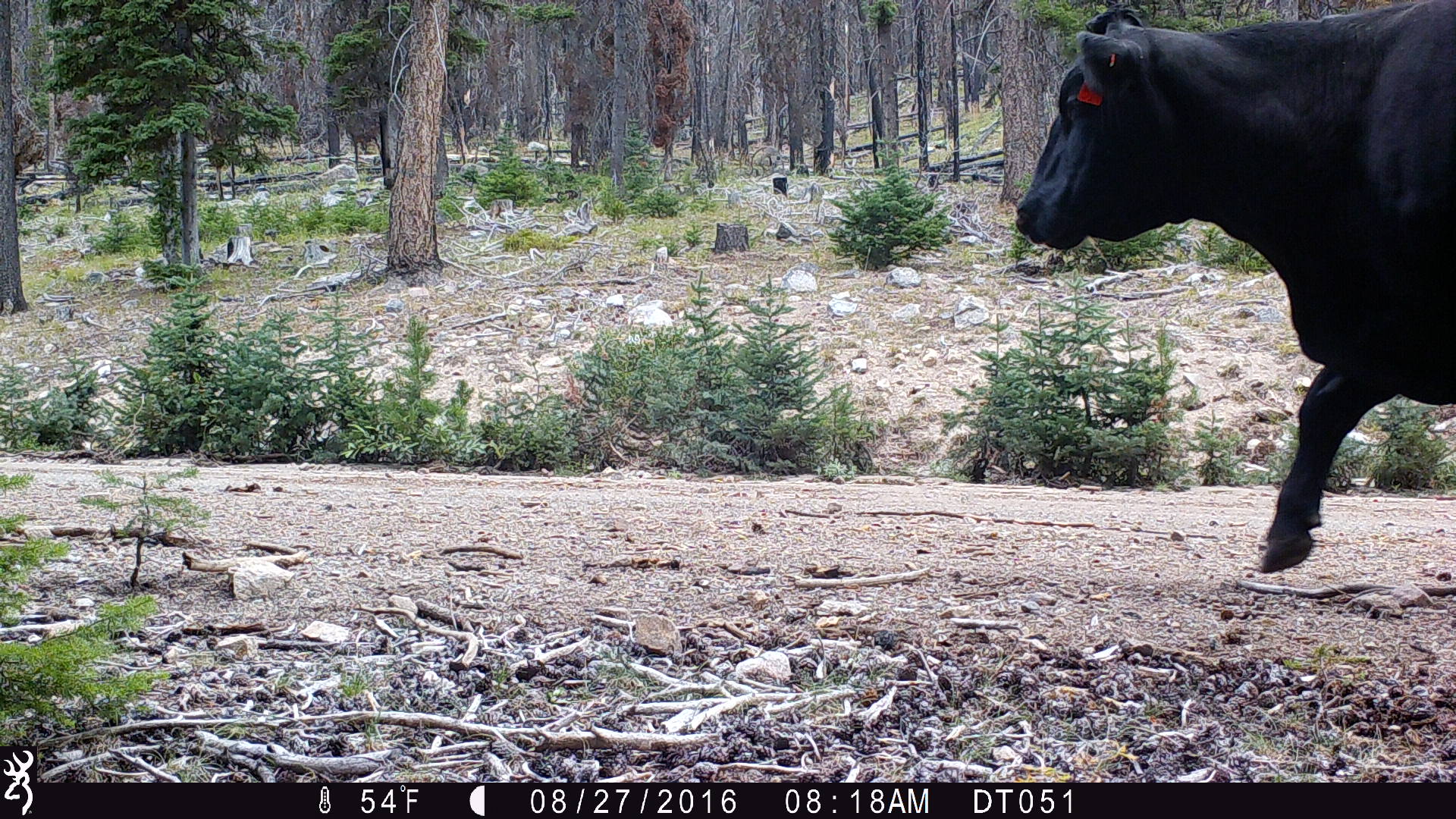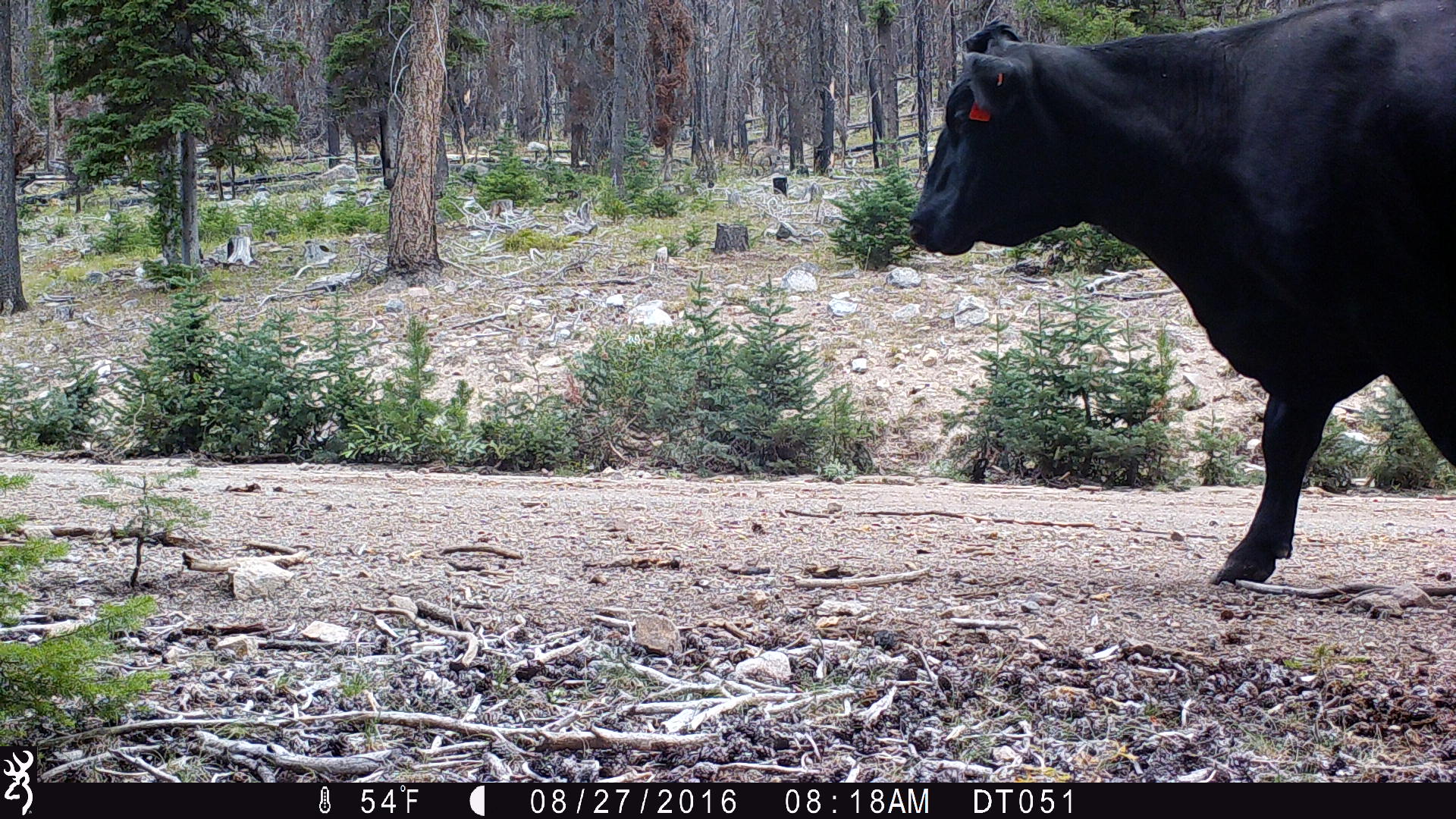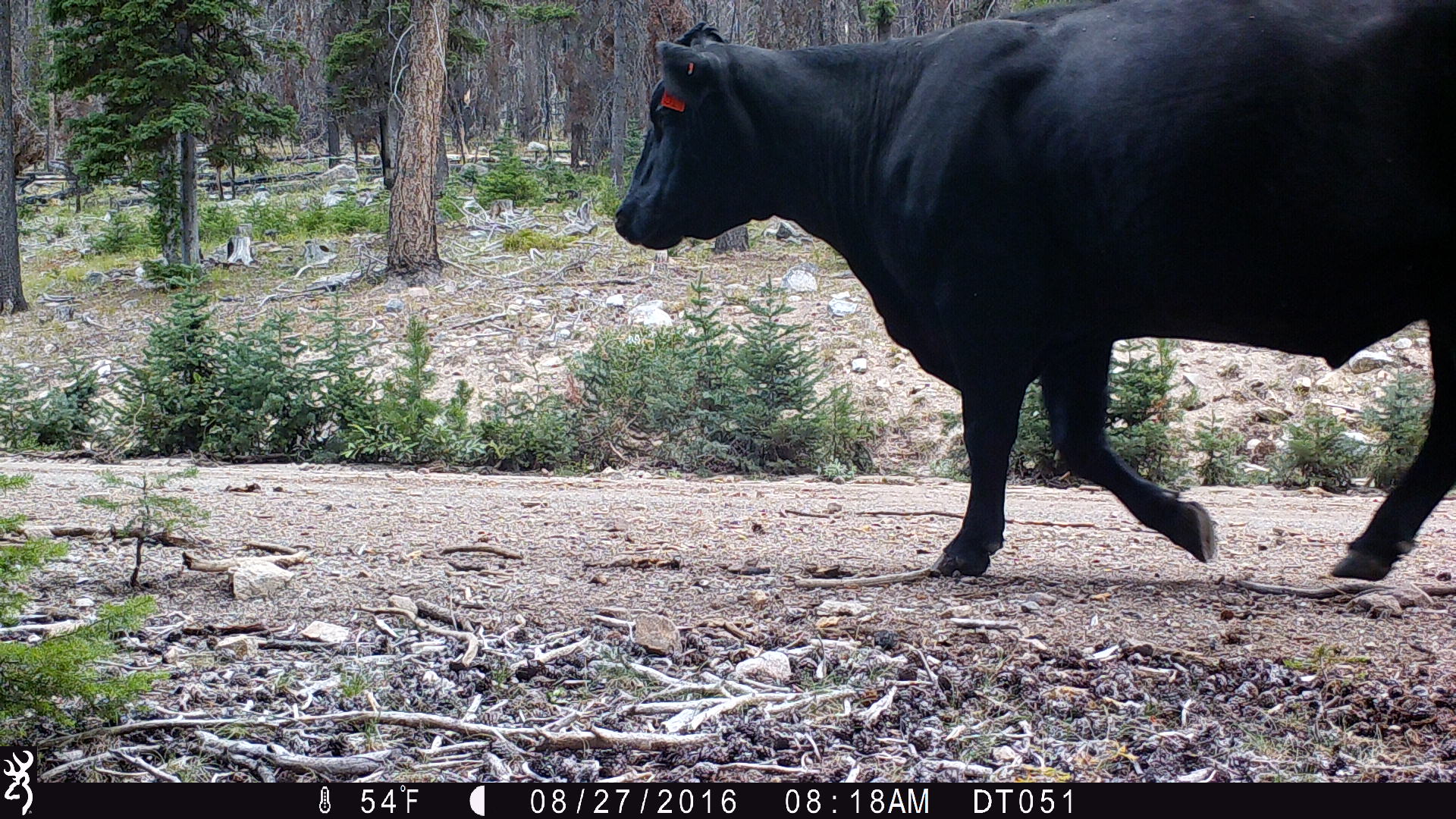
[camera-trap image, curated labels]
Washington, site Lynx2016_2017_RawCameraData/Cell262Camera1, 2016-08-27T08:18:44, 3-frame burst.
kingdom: Animalia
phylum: Chordata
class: Mammalia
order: Artiodactyla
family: Bovidae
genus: Bos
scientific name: Bos taurus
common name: domestic cattle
Domestic cattle (Bos taurus). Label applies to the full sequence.